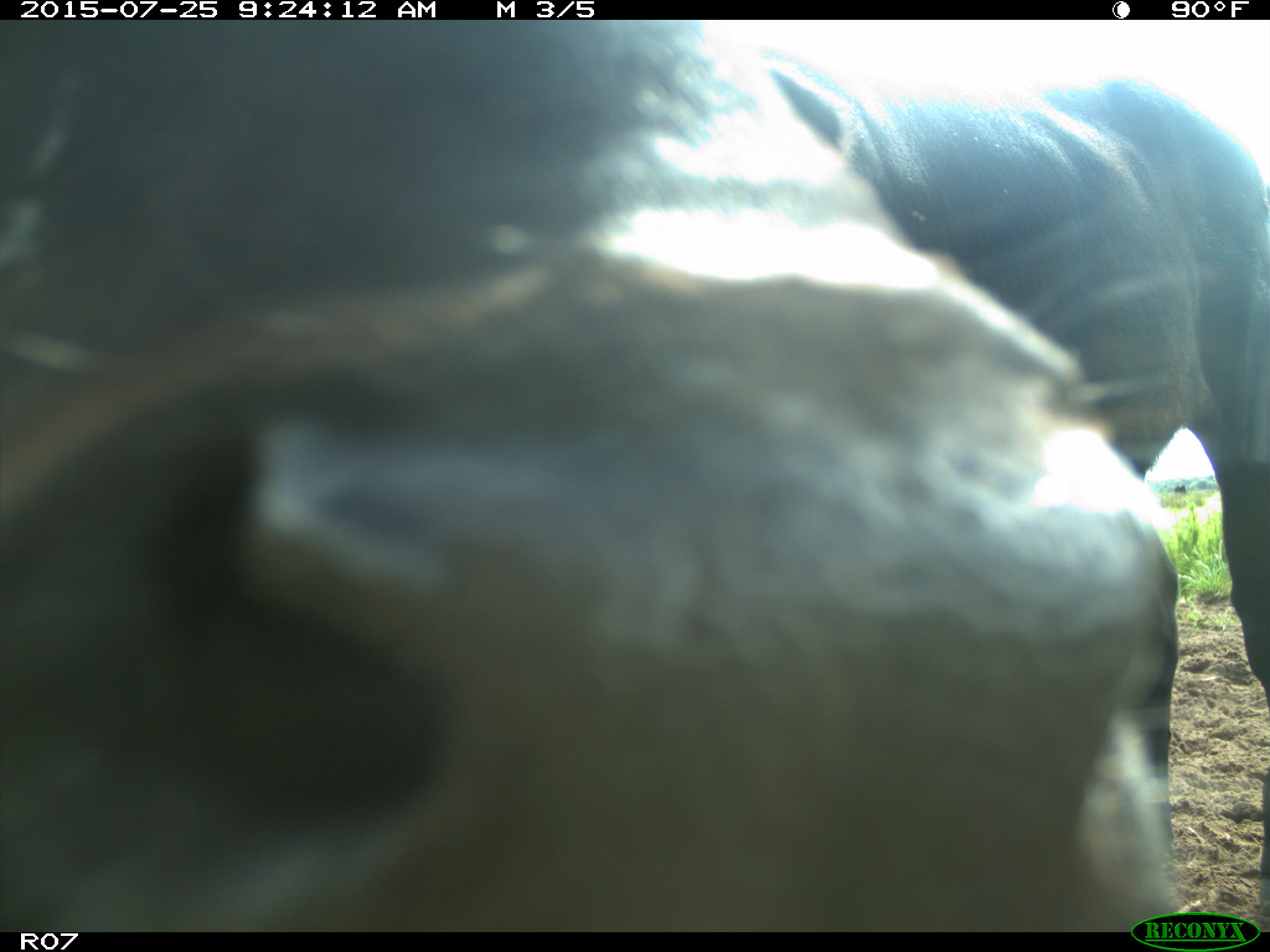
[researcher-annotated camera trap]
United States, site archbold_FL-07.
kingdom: Animalia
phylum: Chordata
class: Mammalia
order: Artiodactyla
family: Bovidae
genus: Bos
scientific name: Bos taurus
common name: domestic cow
Bos taurus (domestic cow).